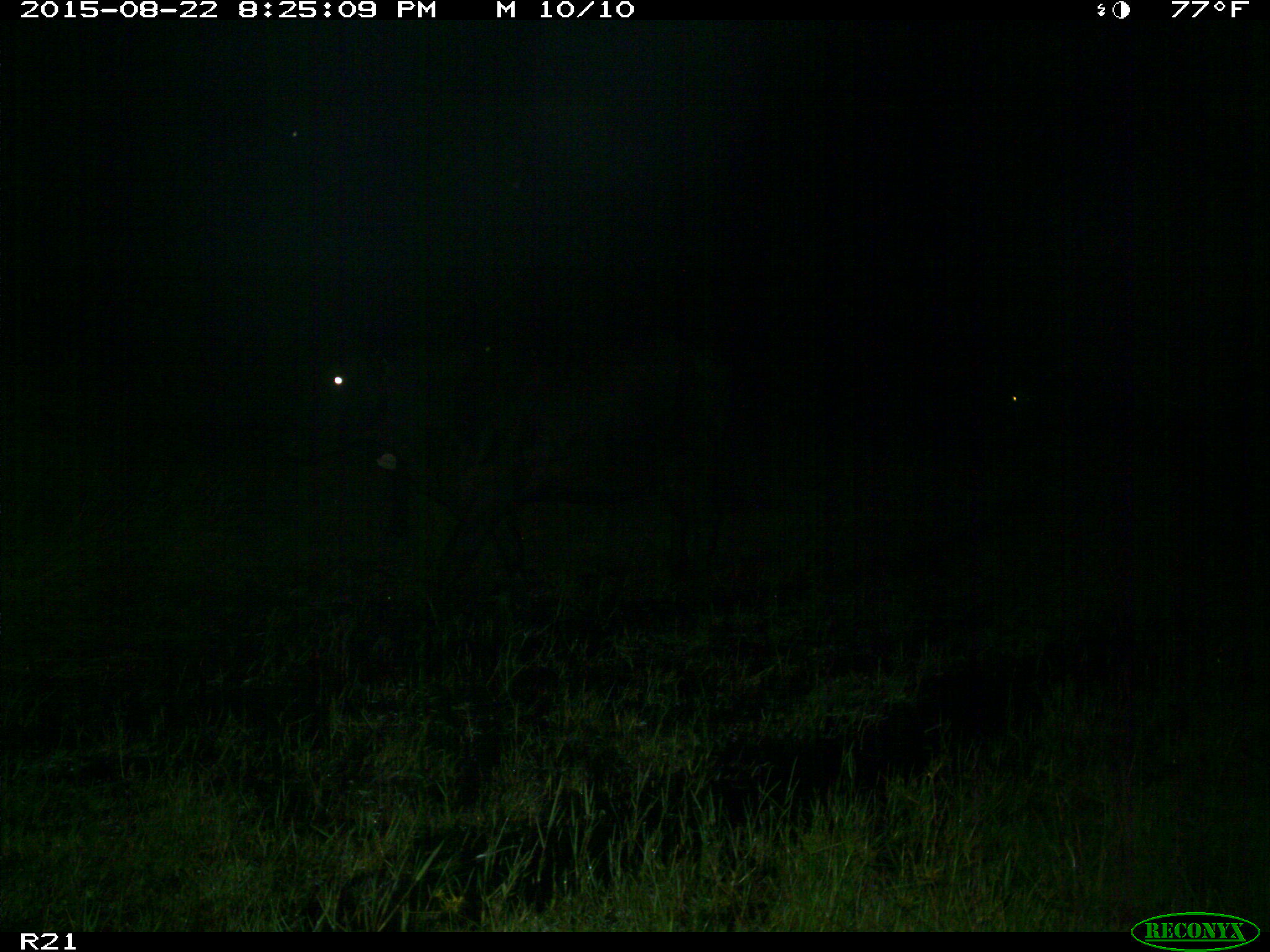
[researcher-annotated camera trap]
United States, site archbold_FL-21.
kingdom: Animalia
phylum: Chordata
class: Mammalia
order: Artiodactyla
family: Bovidae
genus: Bos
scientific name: Bos taurus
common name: domestic cow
Bos taurus (domestic cow).